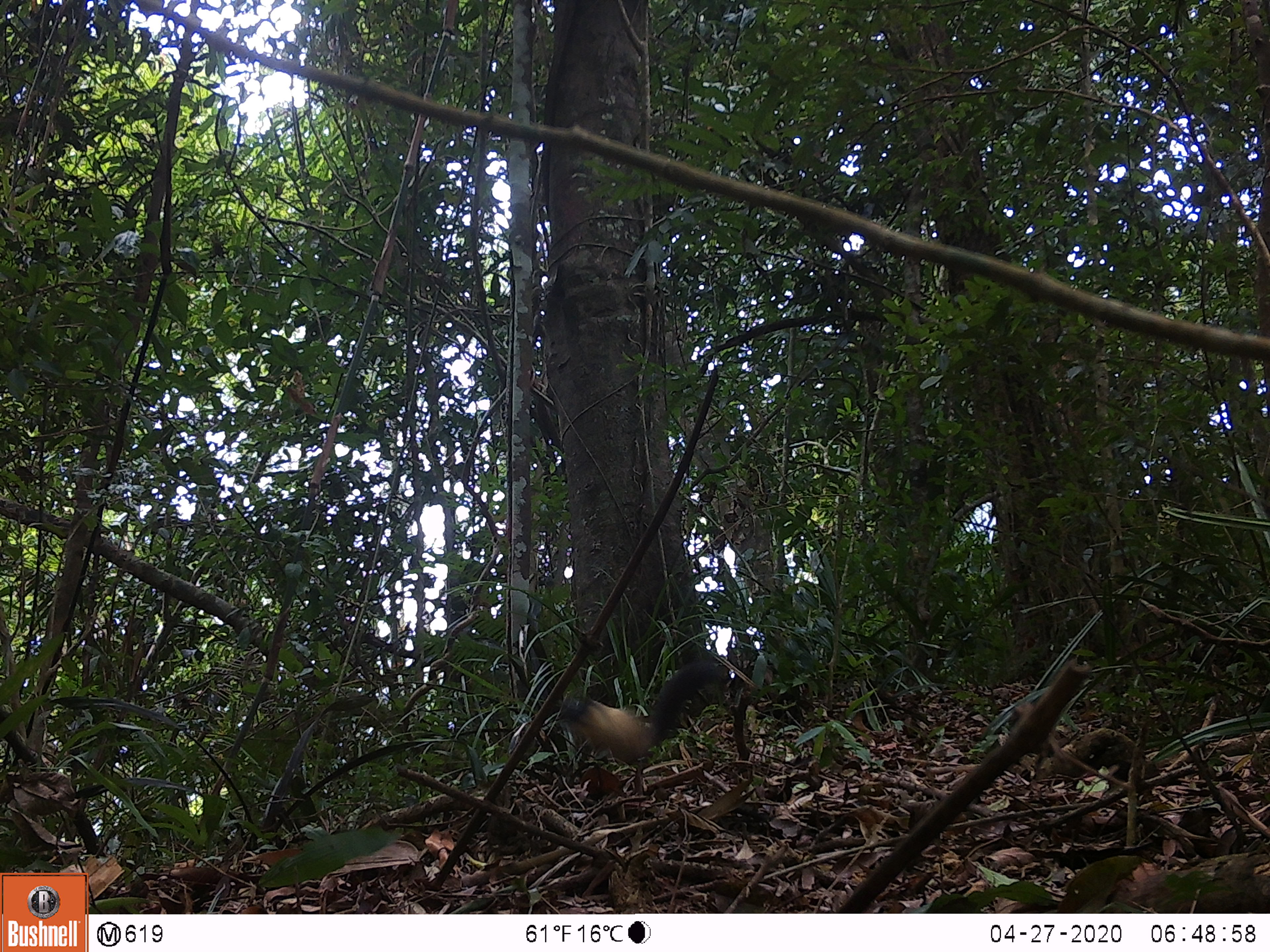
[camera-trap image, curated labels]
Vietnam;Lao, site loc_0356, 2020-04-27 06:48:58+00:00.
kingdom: Animalia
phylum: Chordata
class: Mammalia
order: Carnivora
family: Mustelidae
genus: Martes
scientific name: Martes flavigula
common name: yellow-throated marten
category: yellow throated marten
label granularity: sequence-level